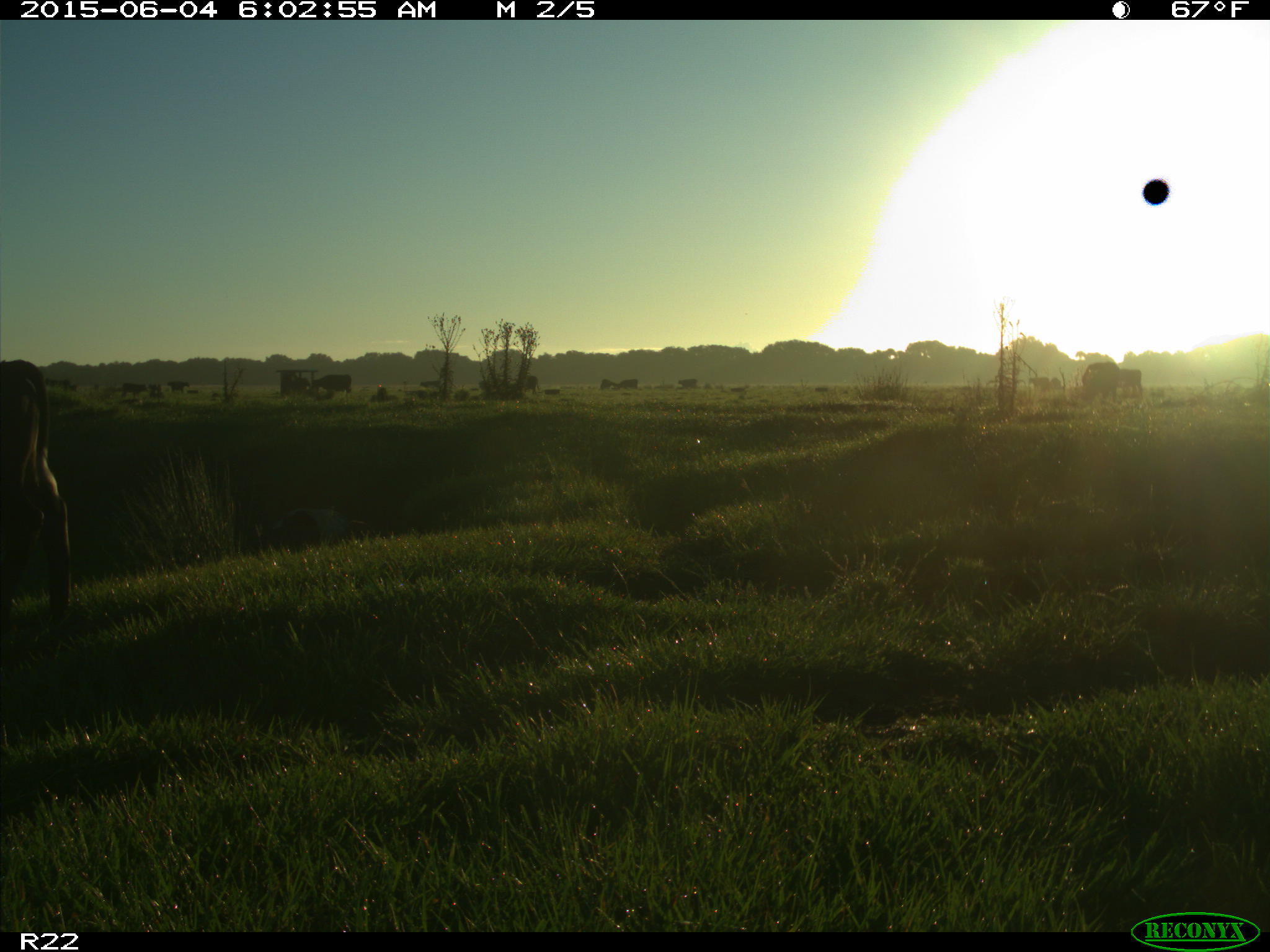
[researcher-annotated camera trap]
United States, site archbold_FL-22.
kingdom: Animalia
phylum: Chordata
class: Mammalia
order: Artiodactyla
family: Bovidae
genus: Bos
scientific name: Bos taurus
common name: domestic cow